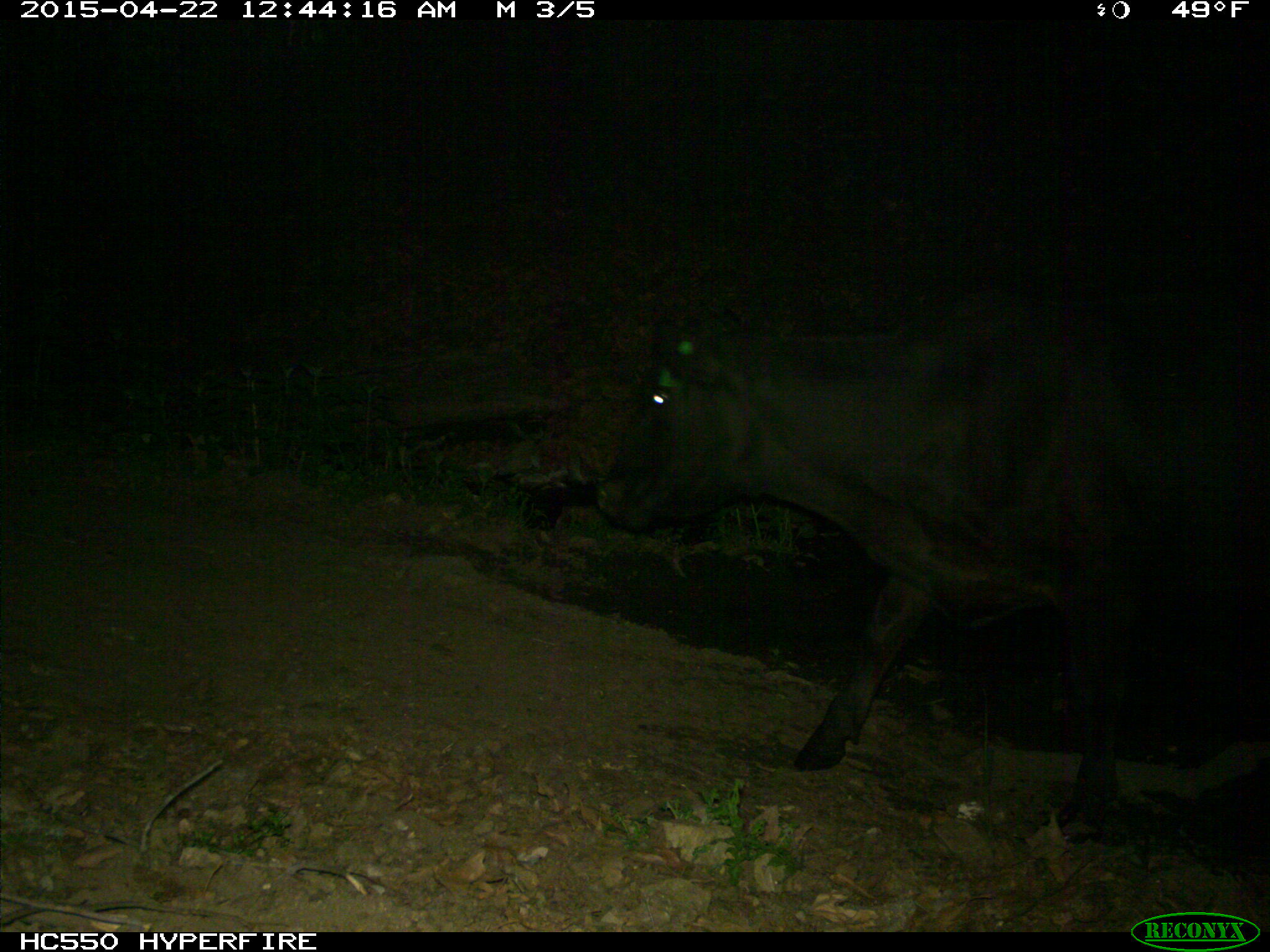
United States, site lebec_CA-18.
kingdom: Animalia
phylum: Chordata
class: Mammalia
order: Artiodactyla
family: Bovidae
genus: Bos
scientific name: Bos taurus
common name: domestic cow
Bos taurus (domestic cow).